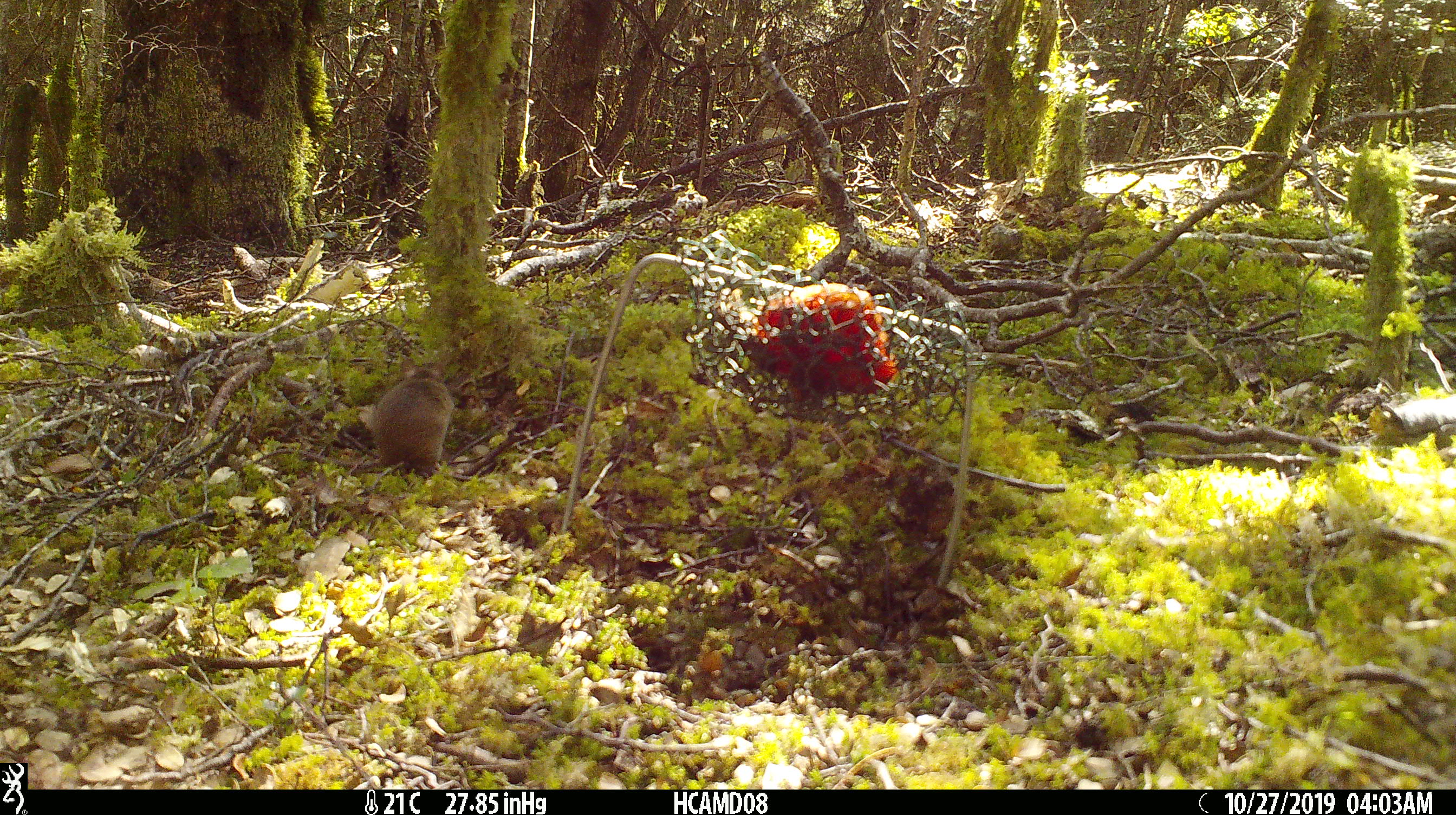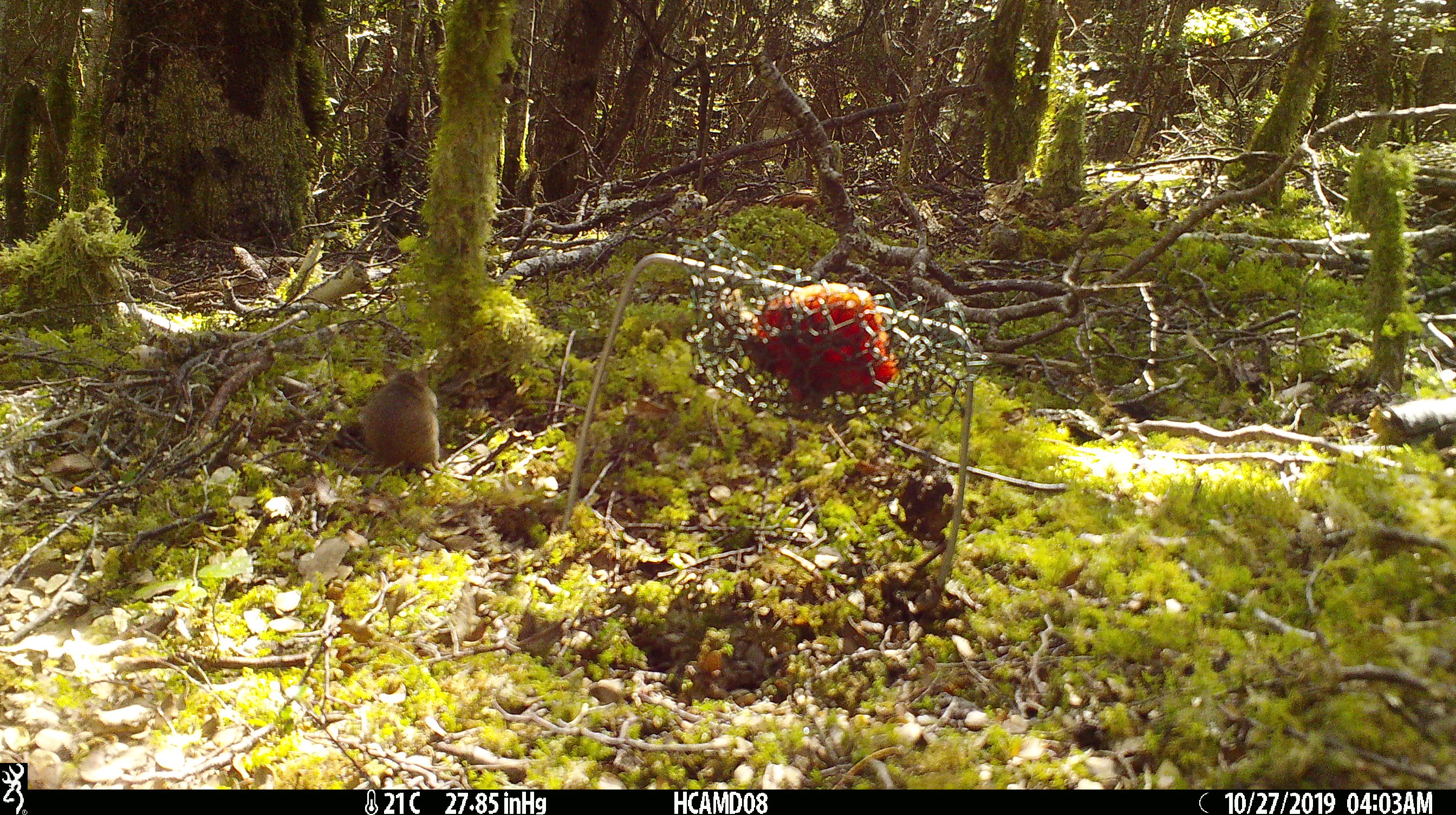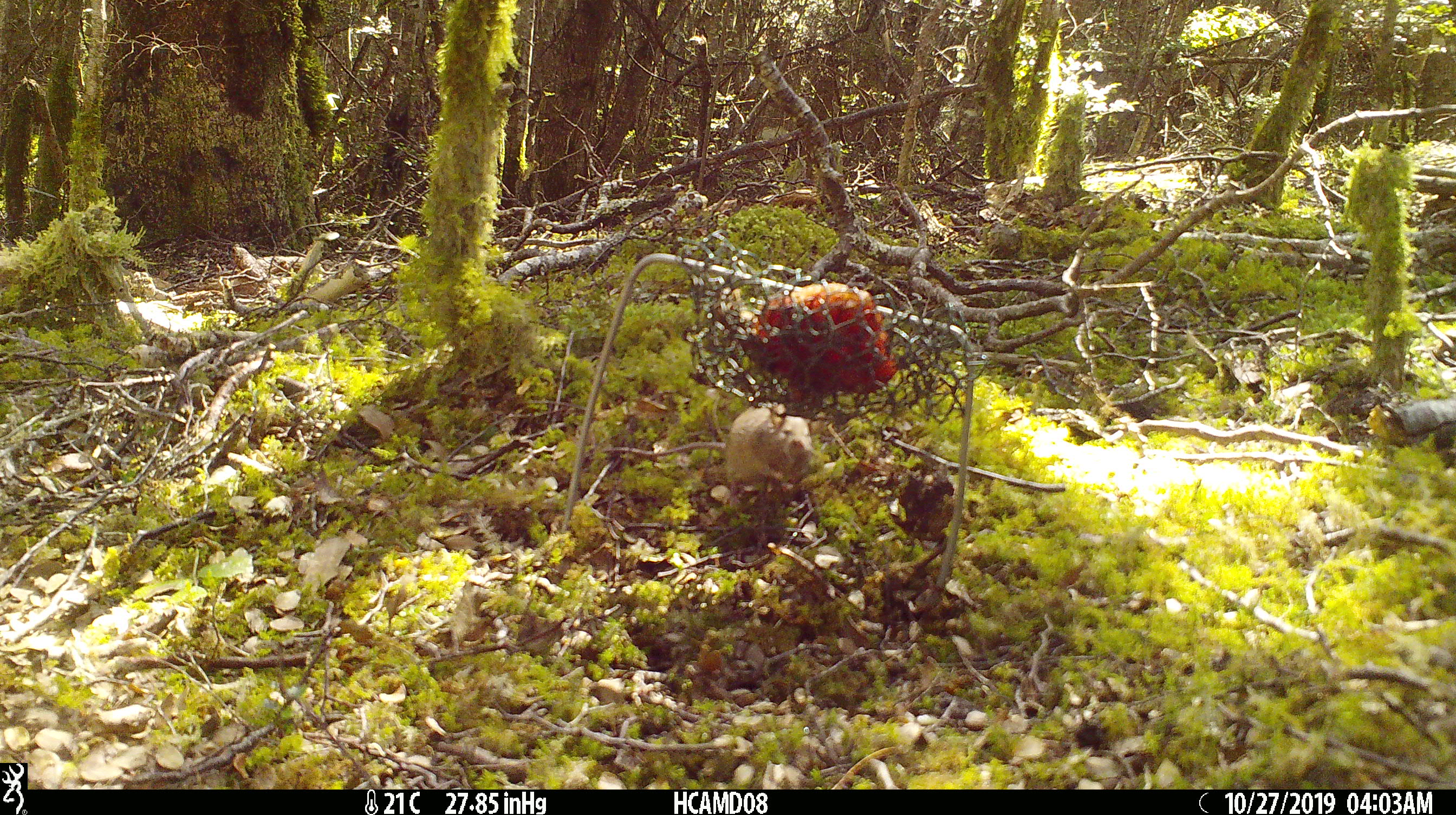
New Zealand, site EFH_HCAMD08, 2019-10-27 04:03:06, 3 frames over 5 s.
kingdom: Animalia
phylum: Chordata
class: Mammalia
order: Rodentia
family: Muridae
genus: Mus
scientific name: Mus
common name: mouse